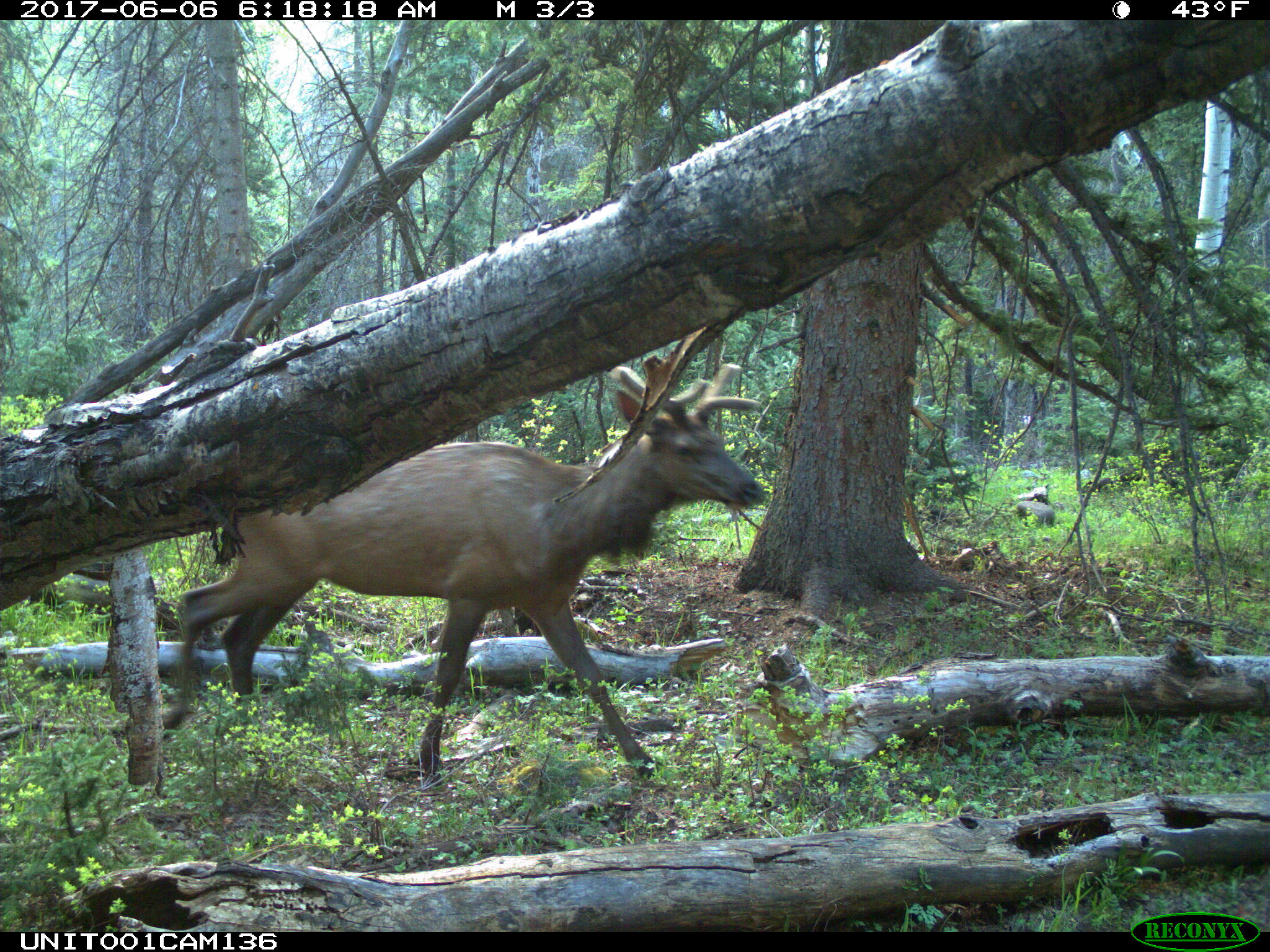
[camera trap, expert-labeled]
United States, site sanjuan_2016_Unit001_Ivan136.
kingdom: Animalia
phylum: Chordata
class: Mammalia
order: Artiodactyla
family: Cervidae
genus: Cervus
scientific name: Cervus elaphus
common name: red deer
Cervus elaphus (red deer).